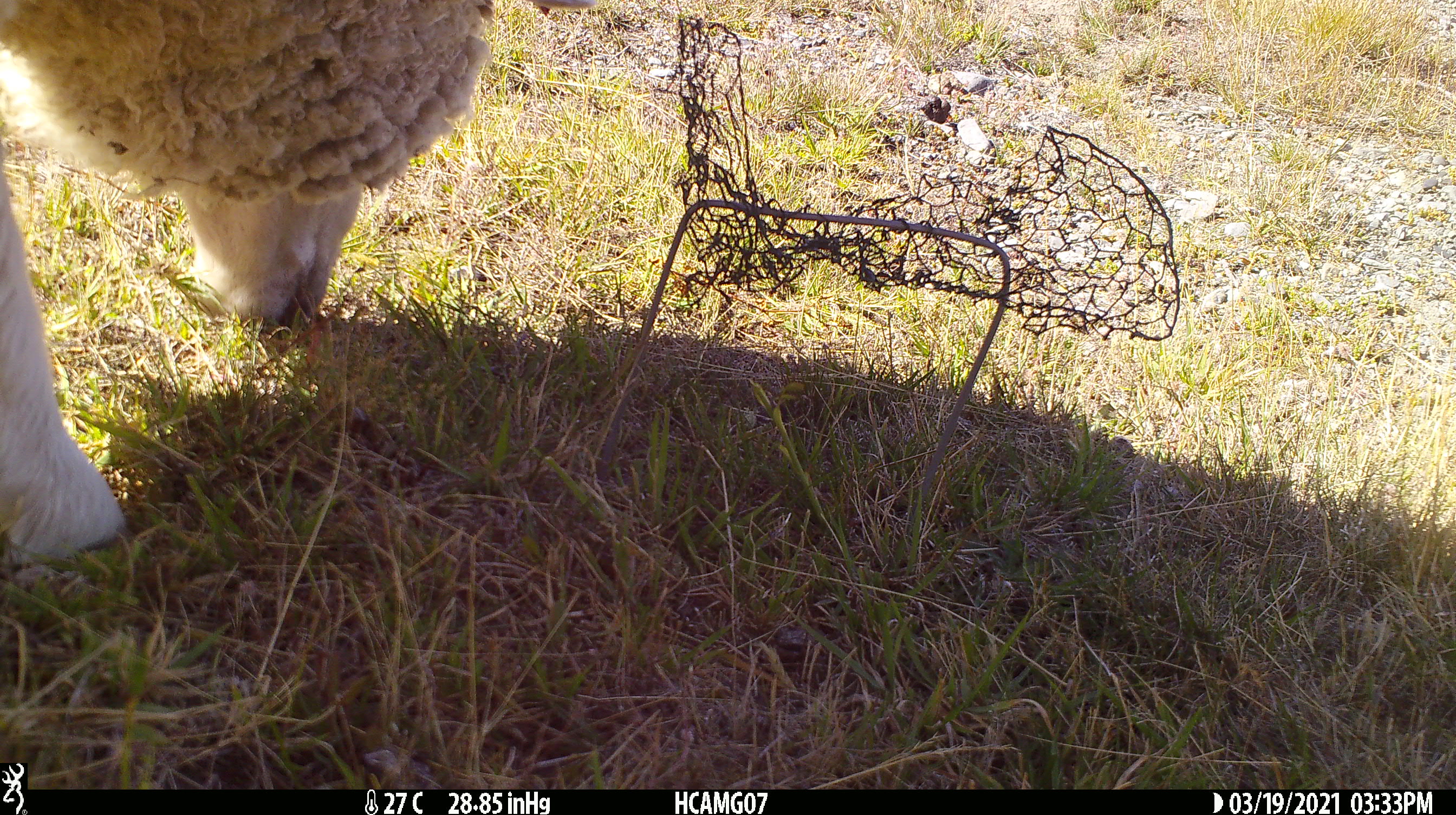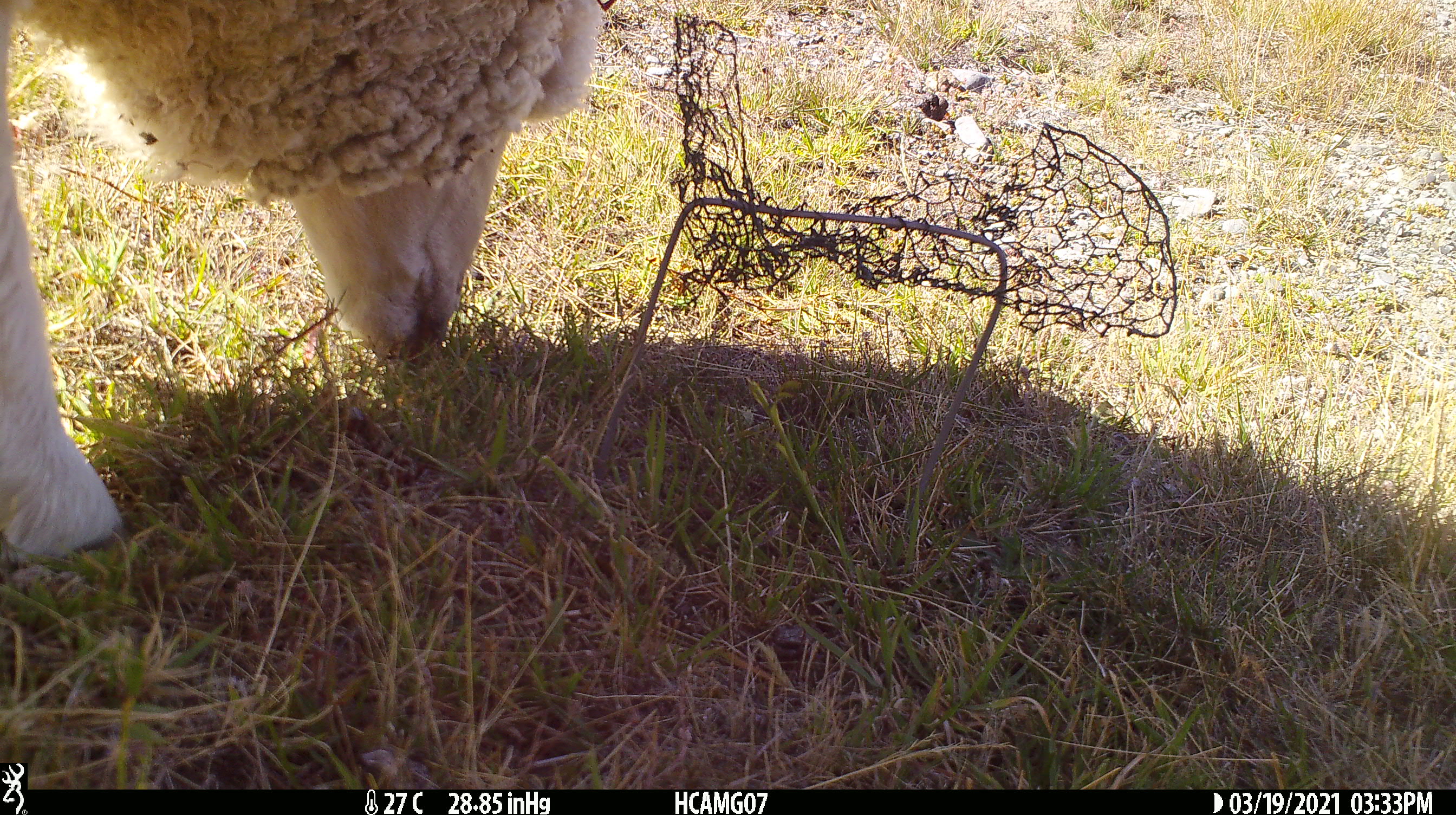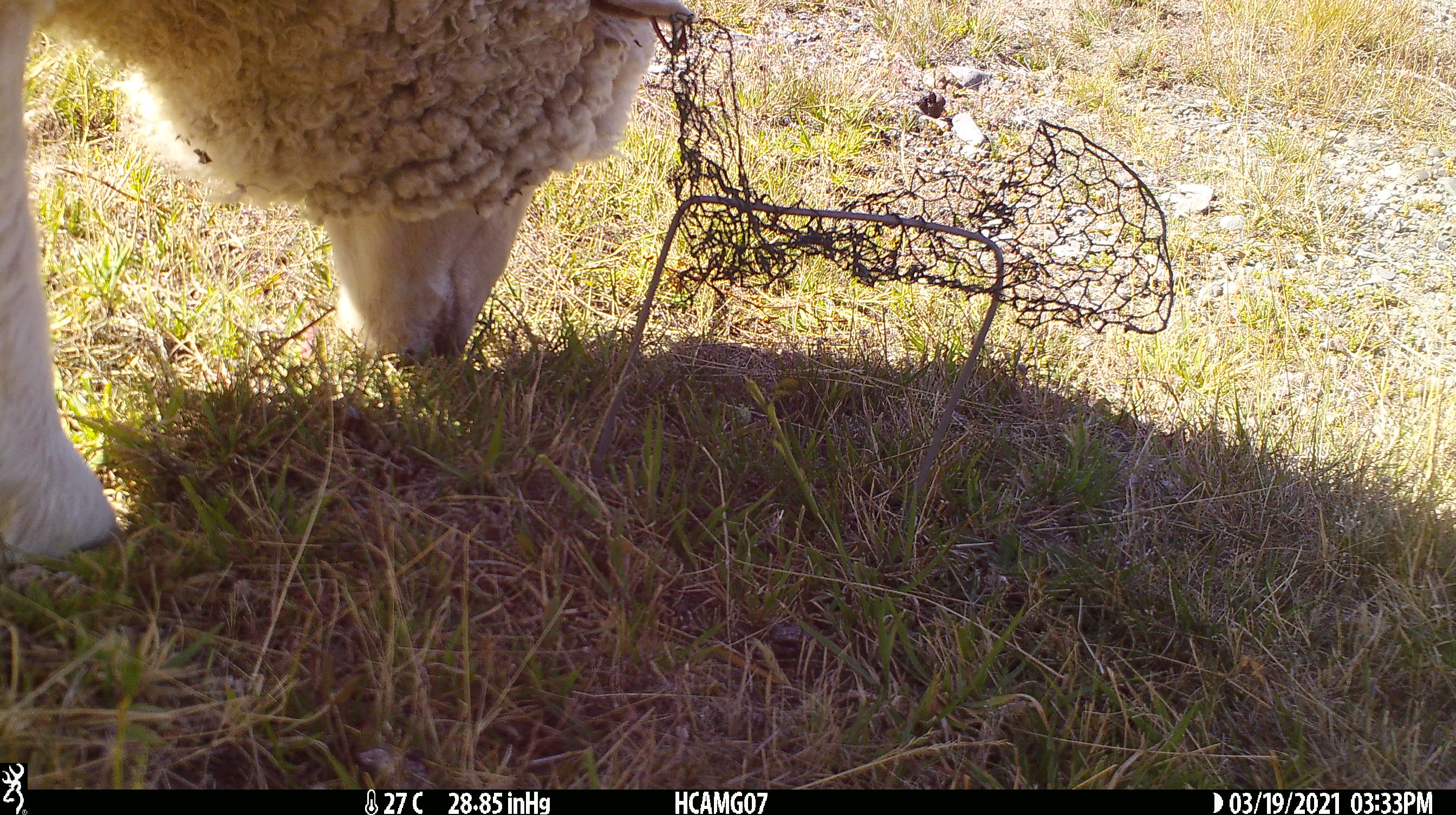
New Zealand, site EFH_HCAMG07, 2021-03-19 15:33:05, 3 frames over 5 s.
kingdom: Animalia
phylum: Chordata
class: Mammalia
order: Artiodactyla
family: Bovidae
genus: Ovis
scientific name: Ovis aries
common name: domestic sheep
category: sheep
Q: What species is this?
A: Sheep (domestic sheep) (Ovis aries).